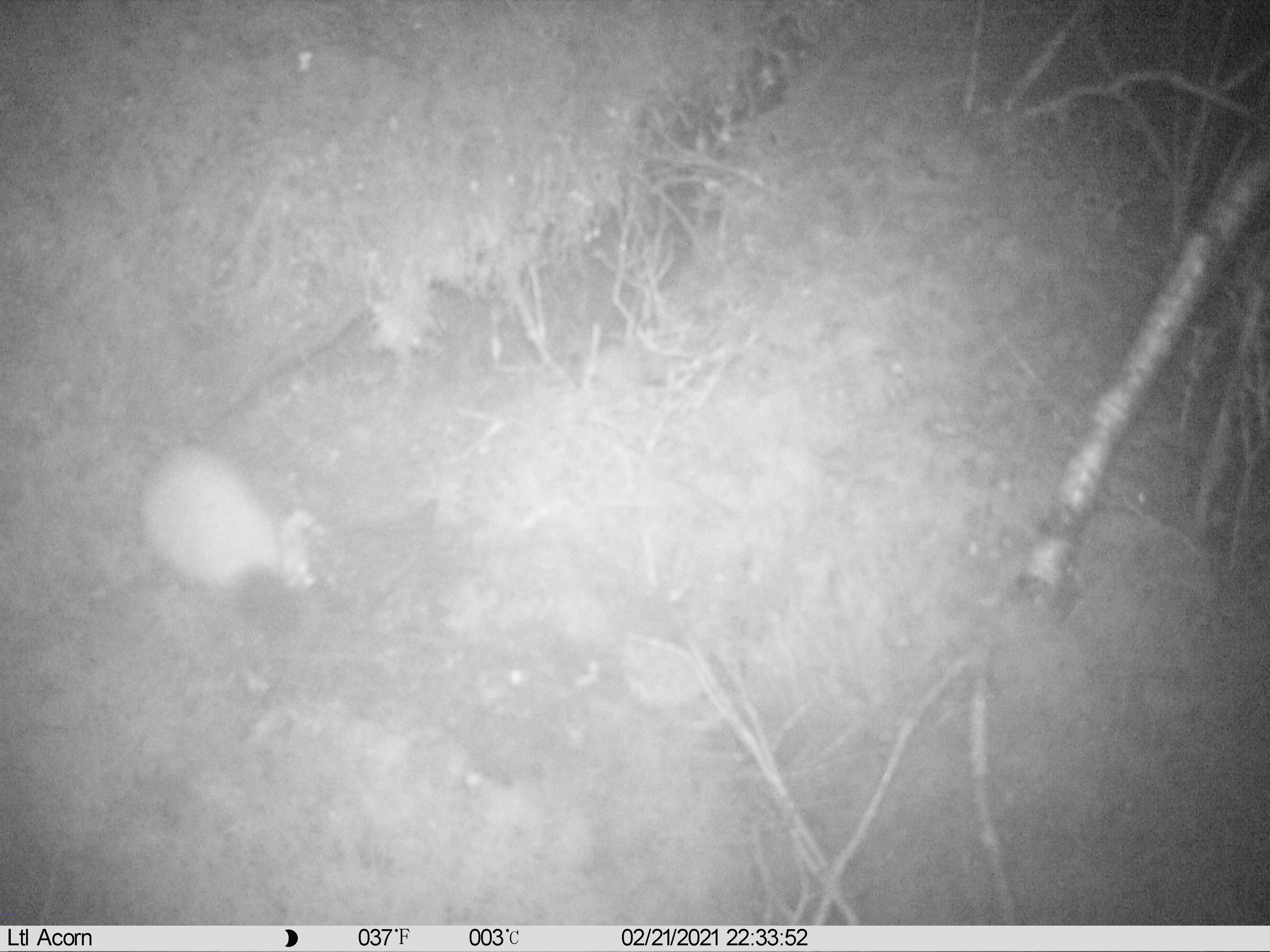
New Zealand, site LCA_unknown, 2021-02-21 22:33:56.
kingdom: Animalia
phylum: Chordata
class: Mammalia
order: Carnivora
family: Mustelidae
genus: Mustela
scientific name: Mustela erminea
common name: stoat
Stoat (Mustela erminea).